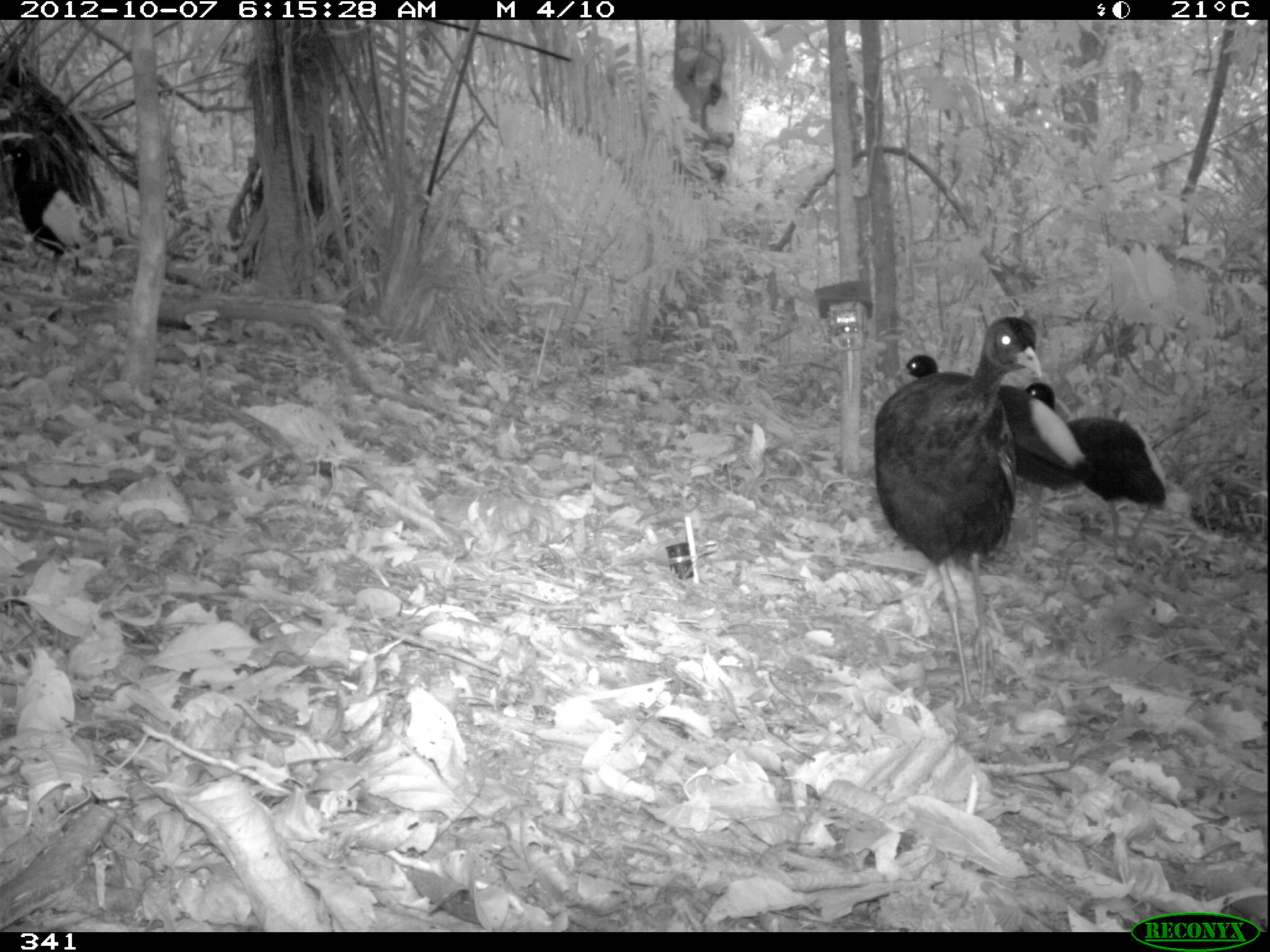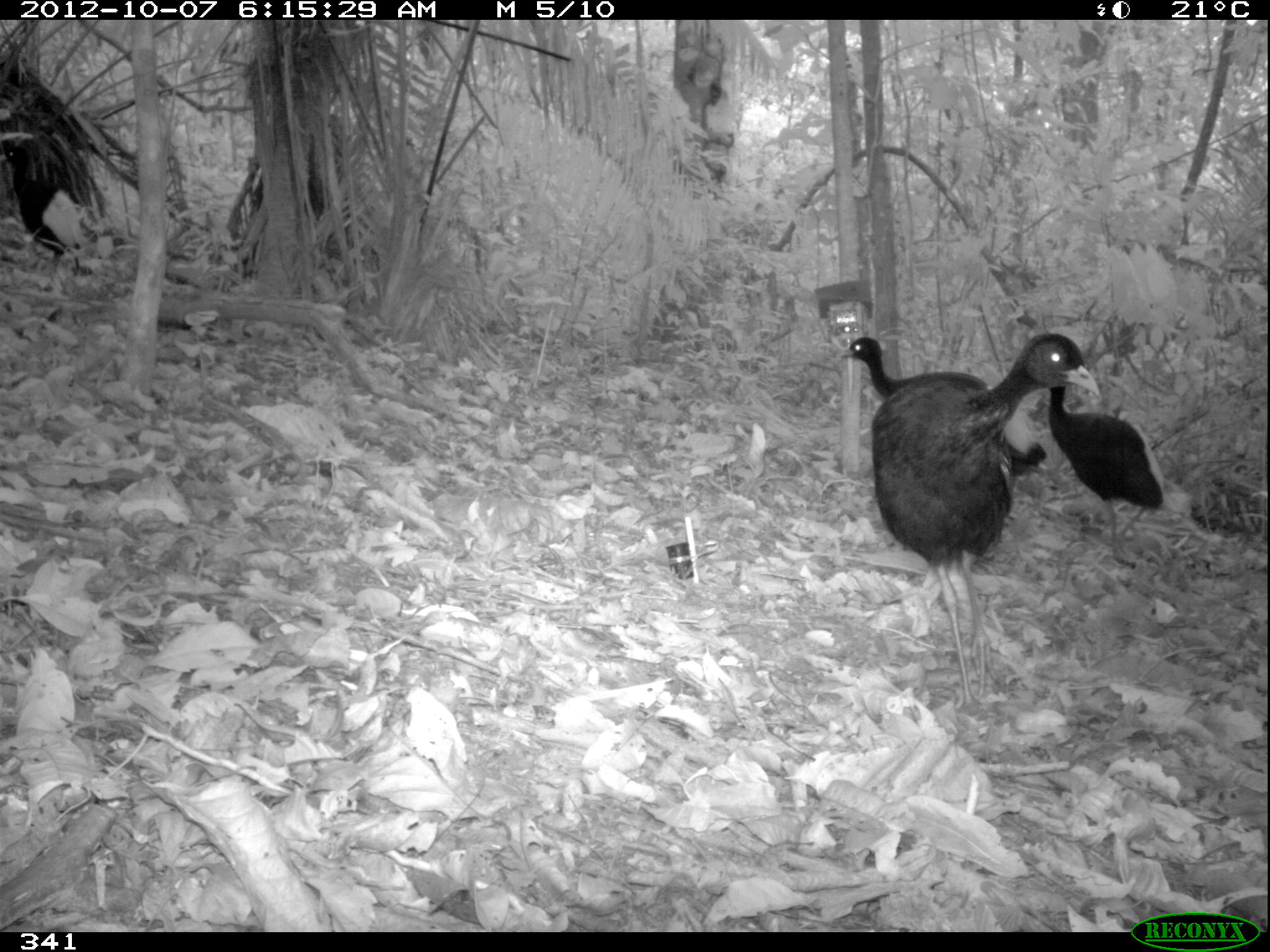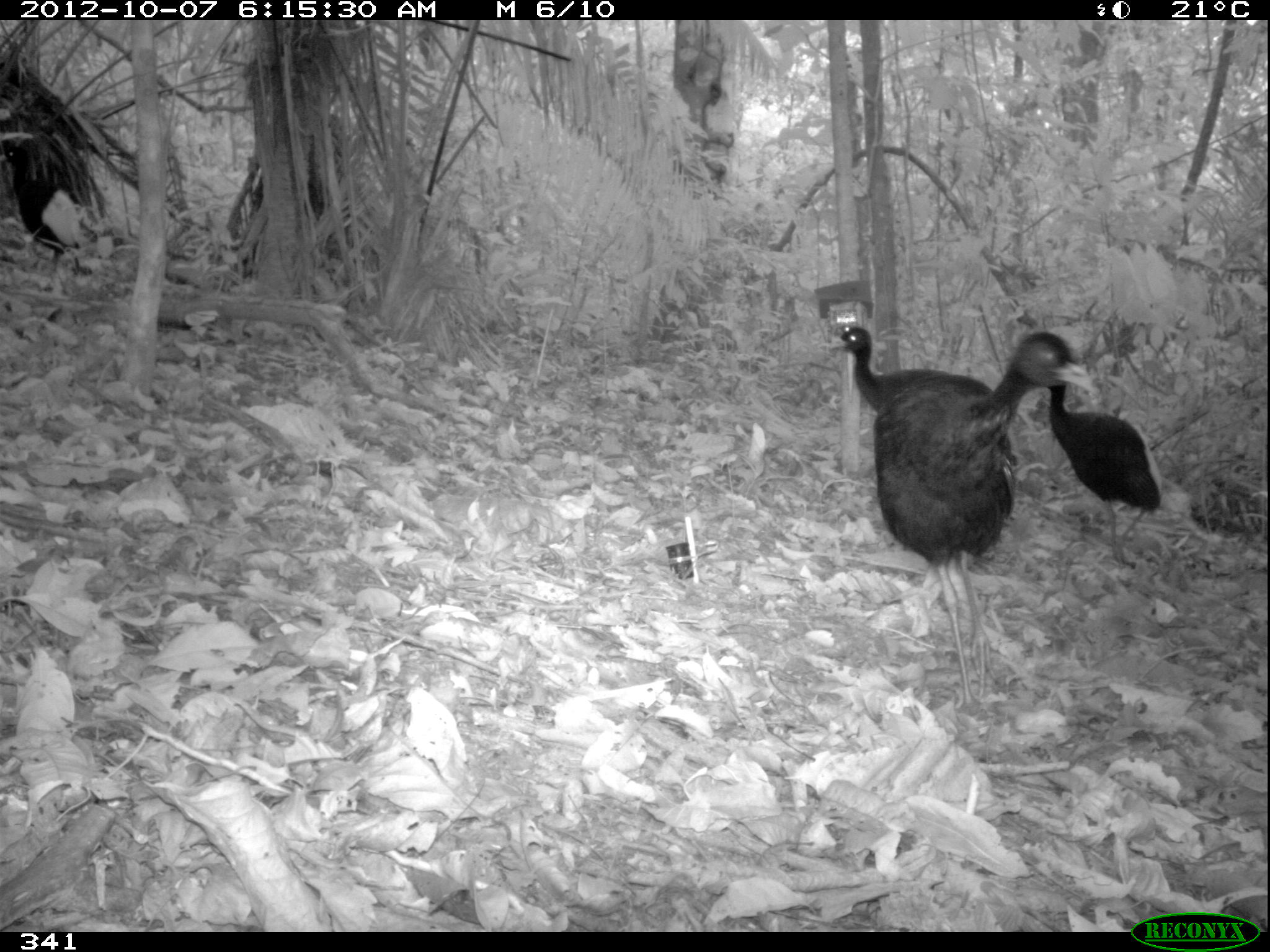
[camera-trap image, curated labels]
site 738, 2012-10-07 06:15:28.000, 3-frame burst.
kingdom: Animalia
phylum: Chordata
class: Aves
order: Gruiformes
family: Psophiidae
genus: Psophia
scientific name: Psophia leucoptera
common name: pale-winged trumpeter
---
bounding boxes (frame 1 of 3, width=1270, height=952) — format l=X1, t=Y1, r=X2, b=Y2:
psophia leucoptera: l=873, t=315, r=1040, b=710; l=894, t=354, r=1097, b=549; l=1023, t=381, r=1167, b=547; l=2, t=145, r=86, b=268